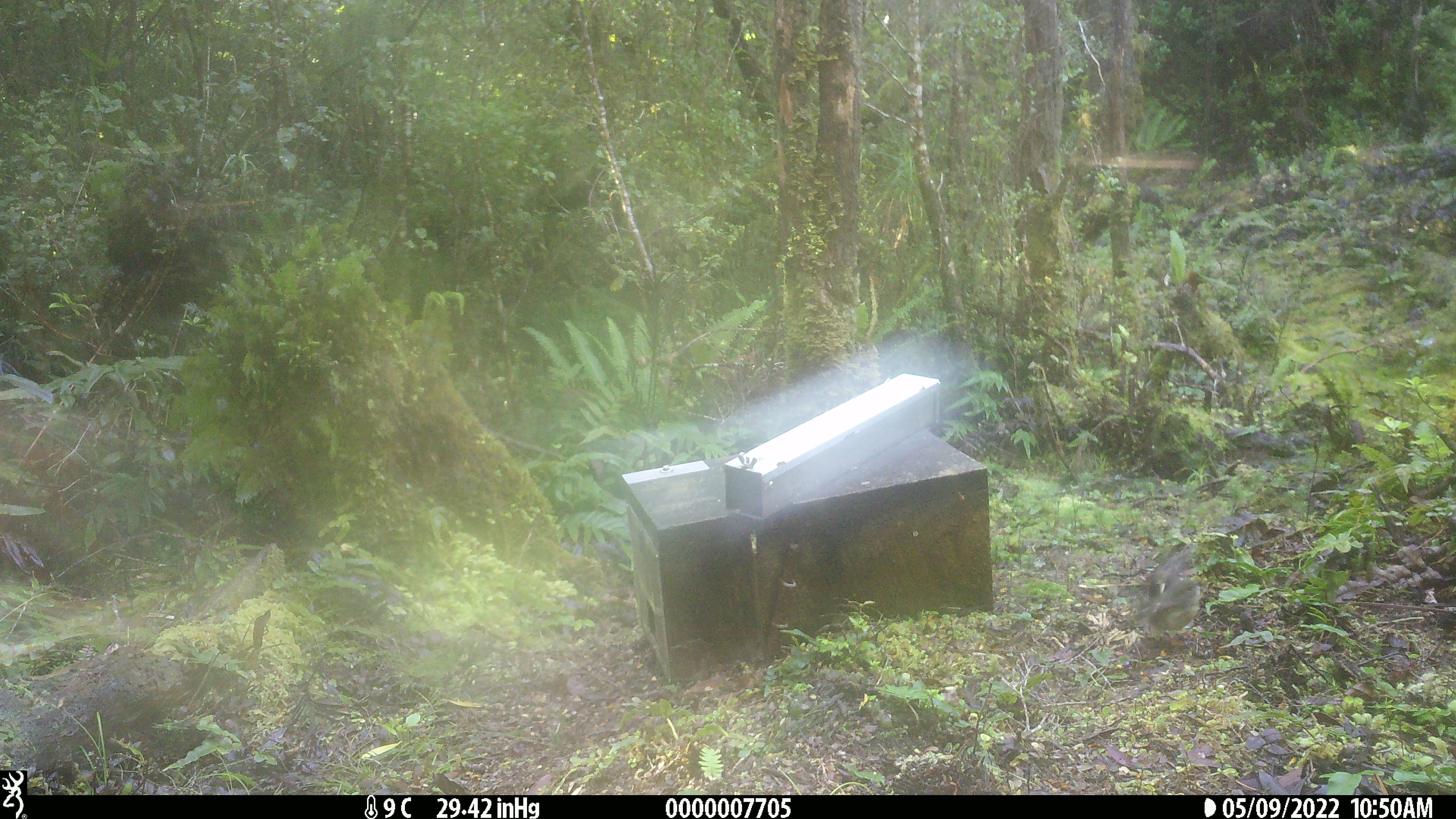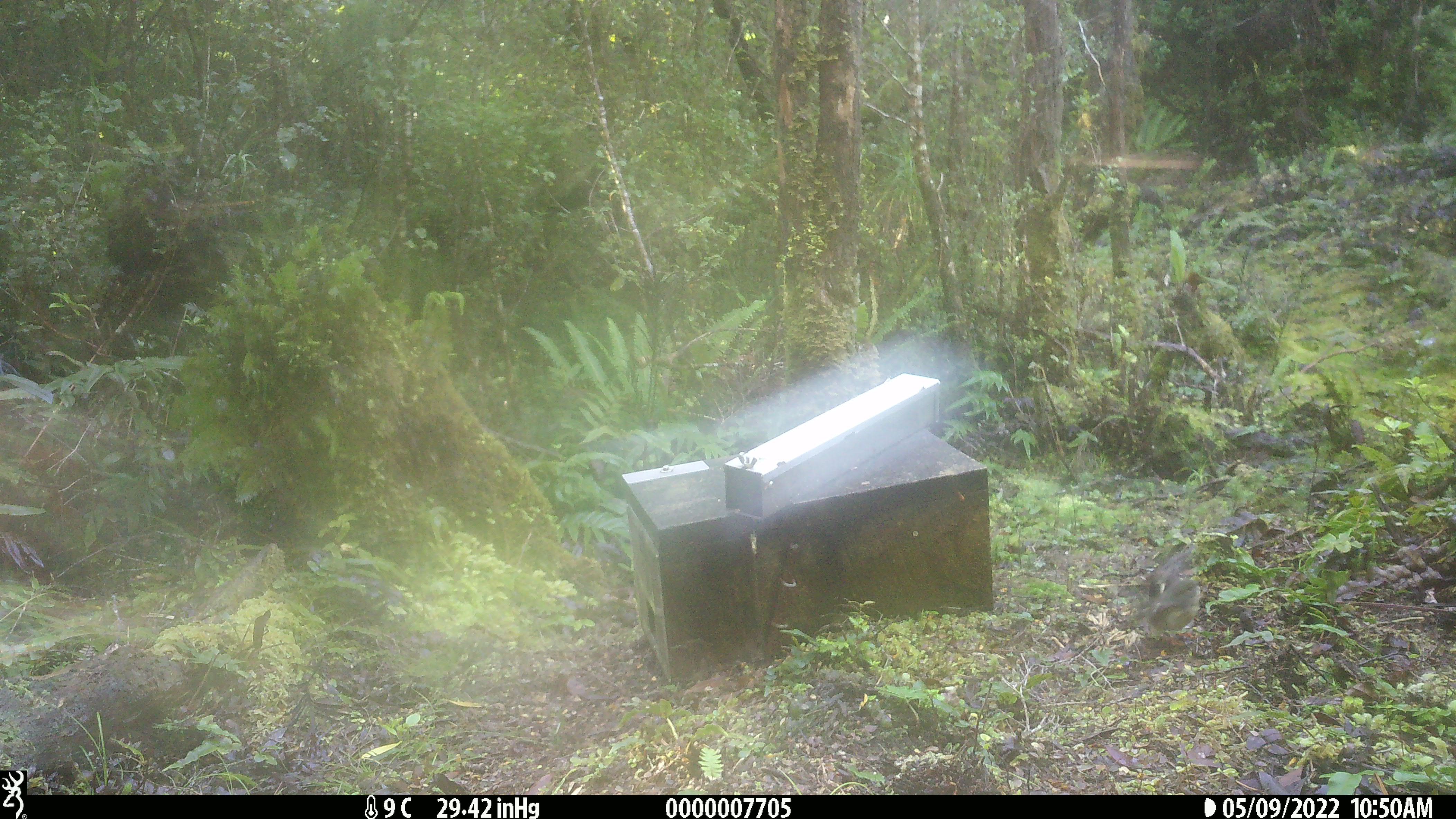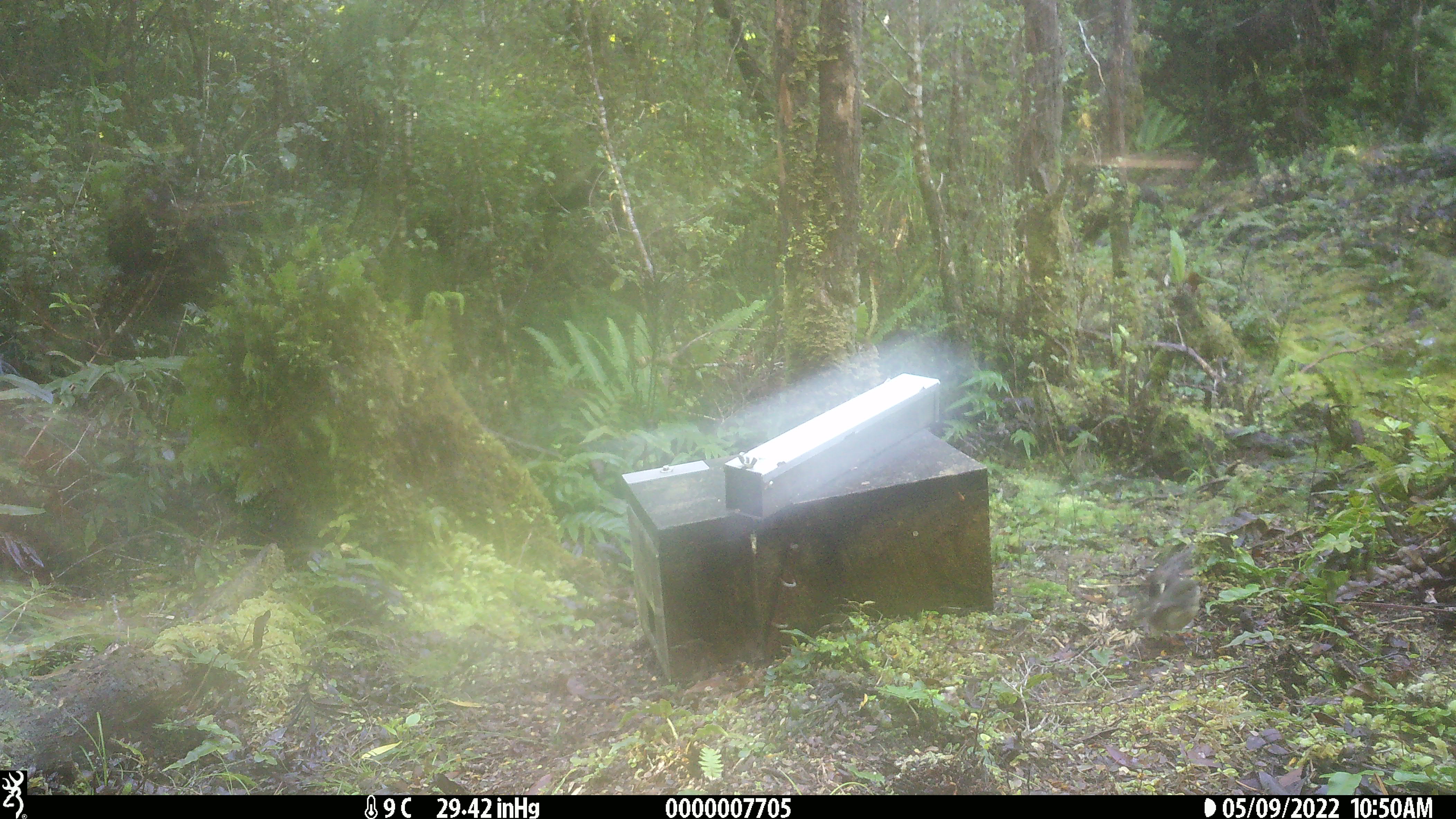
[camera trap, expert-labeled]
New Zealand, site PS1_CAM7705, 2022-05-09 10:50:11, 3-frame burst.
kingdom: Animalia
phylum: Chordata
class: Aves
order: Passeriformes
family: Petroicidae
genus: Petroica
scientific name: Petroica macrocephala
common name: tomtit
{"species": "tomtit (Petroica macrocephala)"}